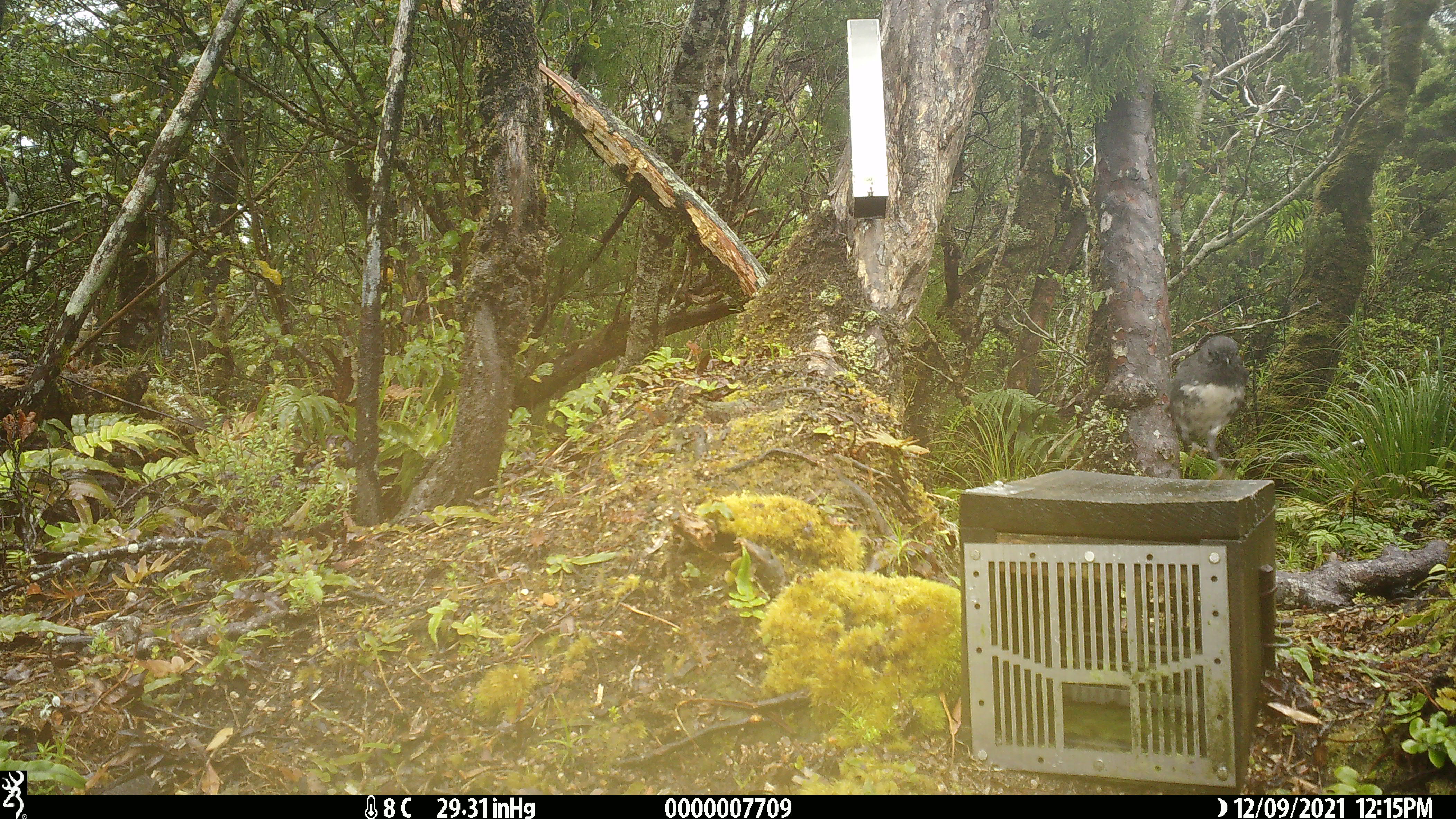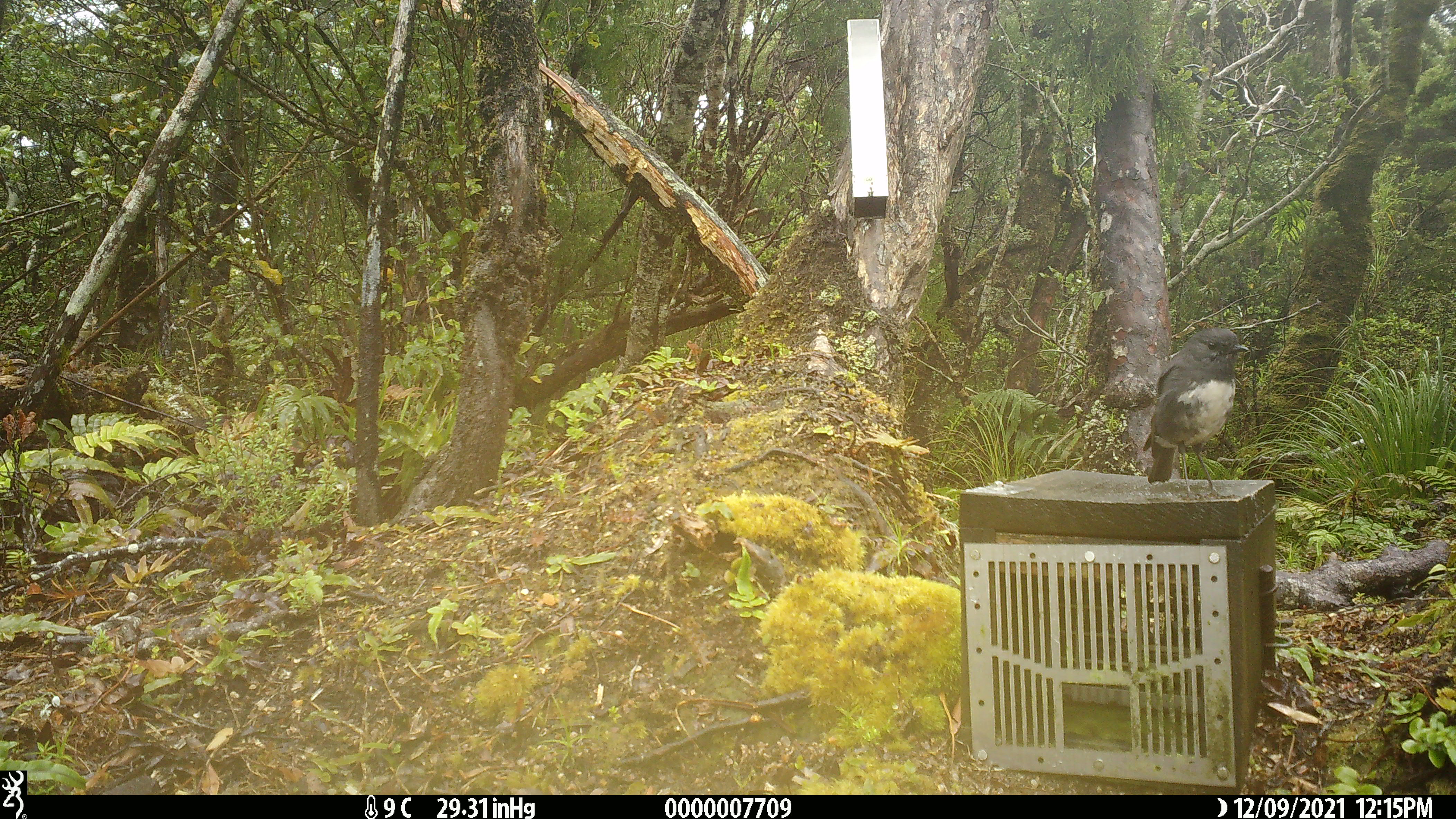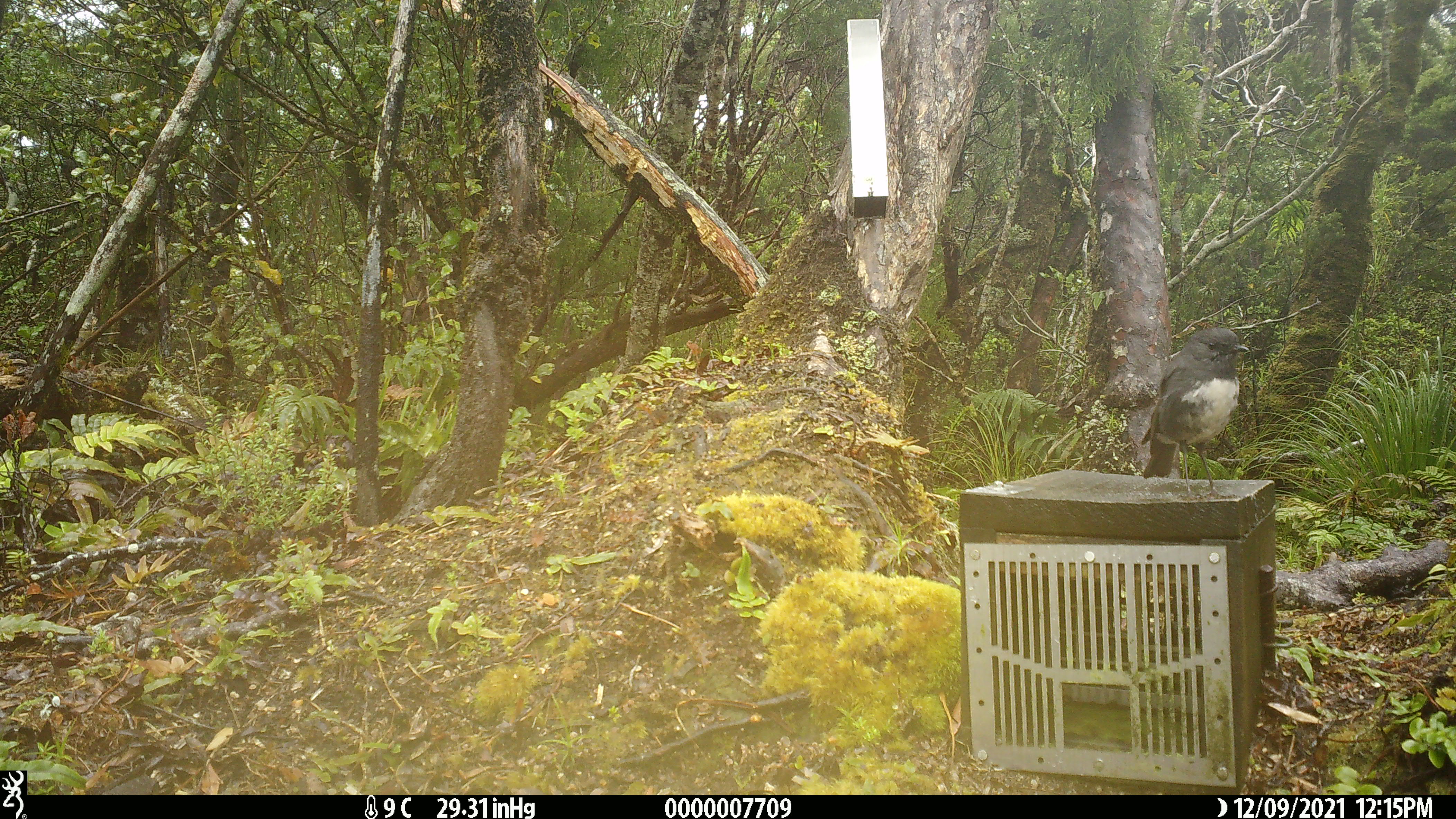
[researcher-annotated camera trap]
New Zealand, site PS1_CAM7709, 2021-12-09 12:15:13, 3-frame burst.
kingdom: Animalia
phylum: Chordata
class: Aves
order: Passeriformes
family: Petroicidae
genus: Petroica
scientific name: Petroica australis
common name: new zealand robin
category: robin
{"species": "robin (new zealand robin) (Petroica australis)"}